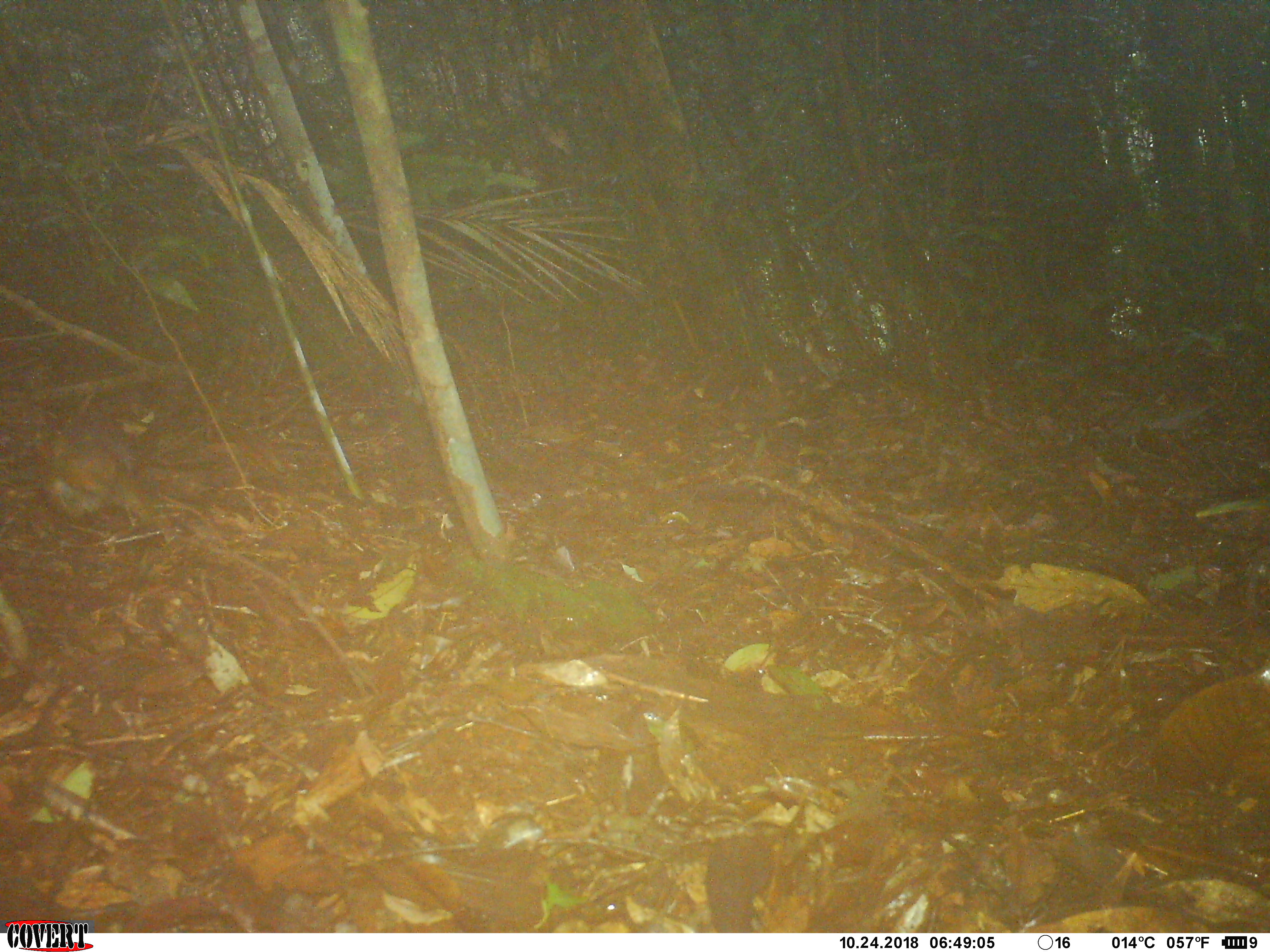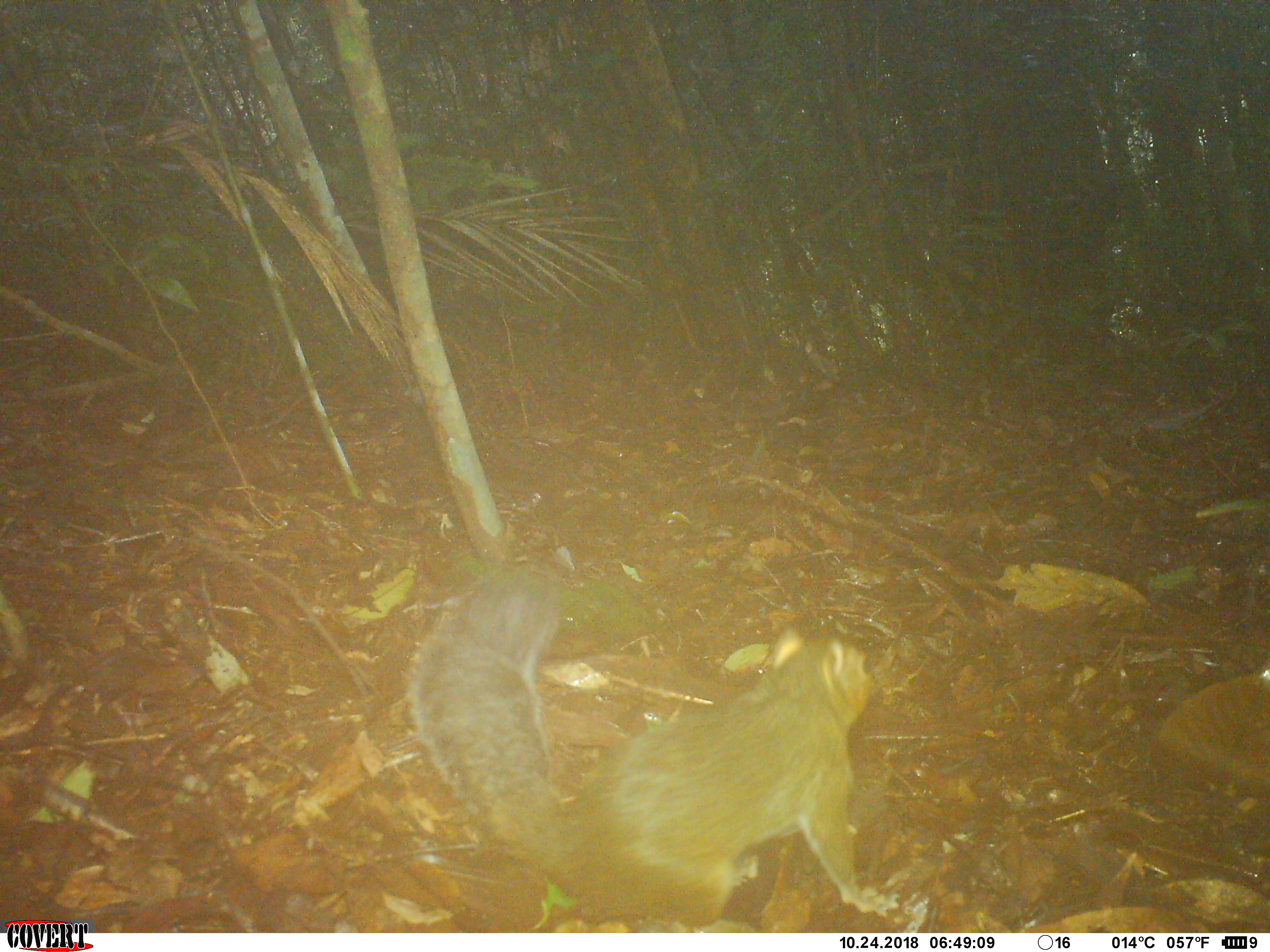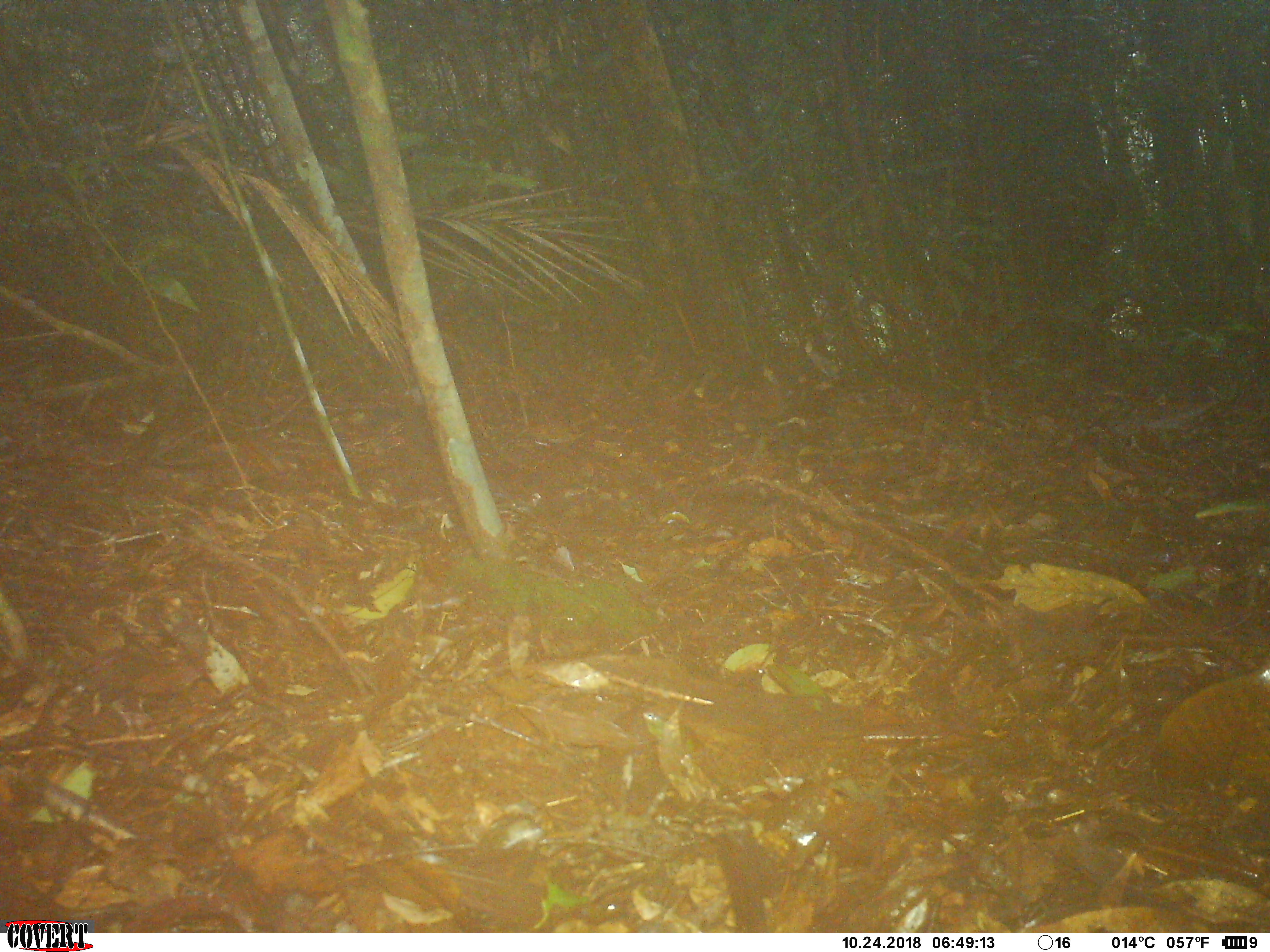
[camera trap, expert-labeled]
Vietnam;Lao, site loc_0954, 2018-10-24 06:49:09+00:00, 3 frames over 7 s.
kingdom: Animalia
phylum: Chordata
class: Mammalia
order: Rodentia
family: Sciuridae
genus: Dremomys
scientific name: Dremomys rufigenis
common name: red-cheeked squirrel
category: red cheeked squirrel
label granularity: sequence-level